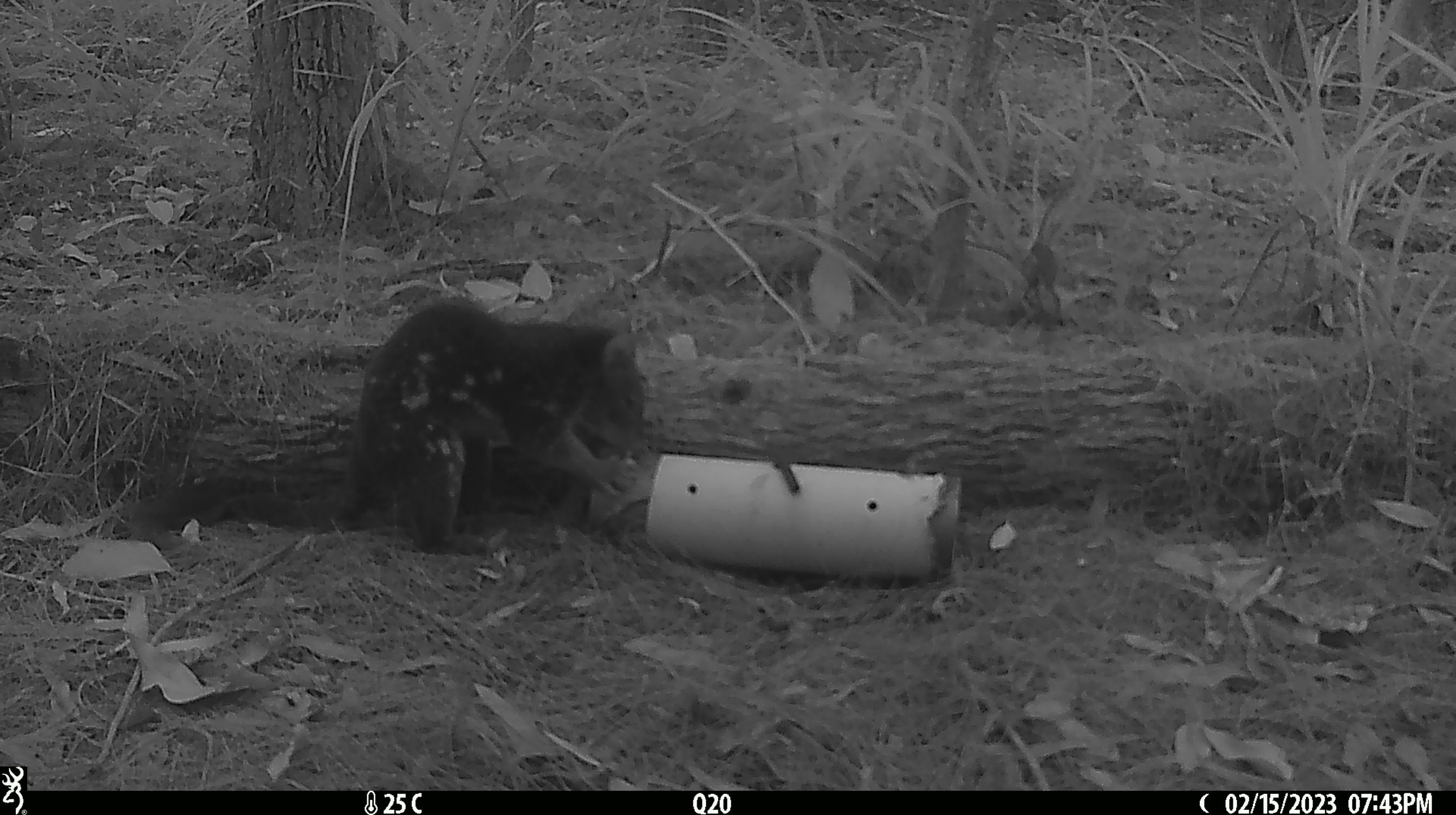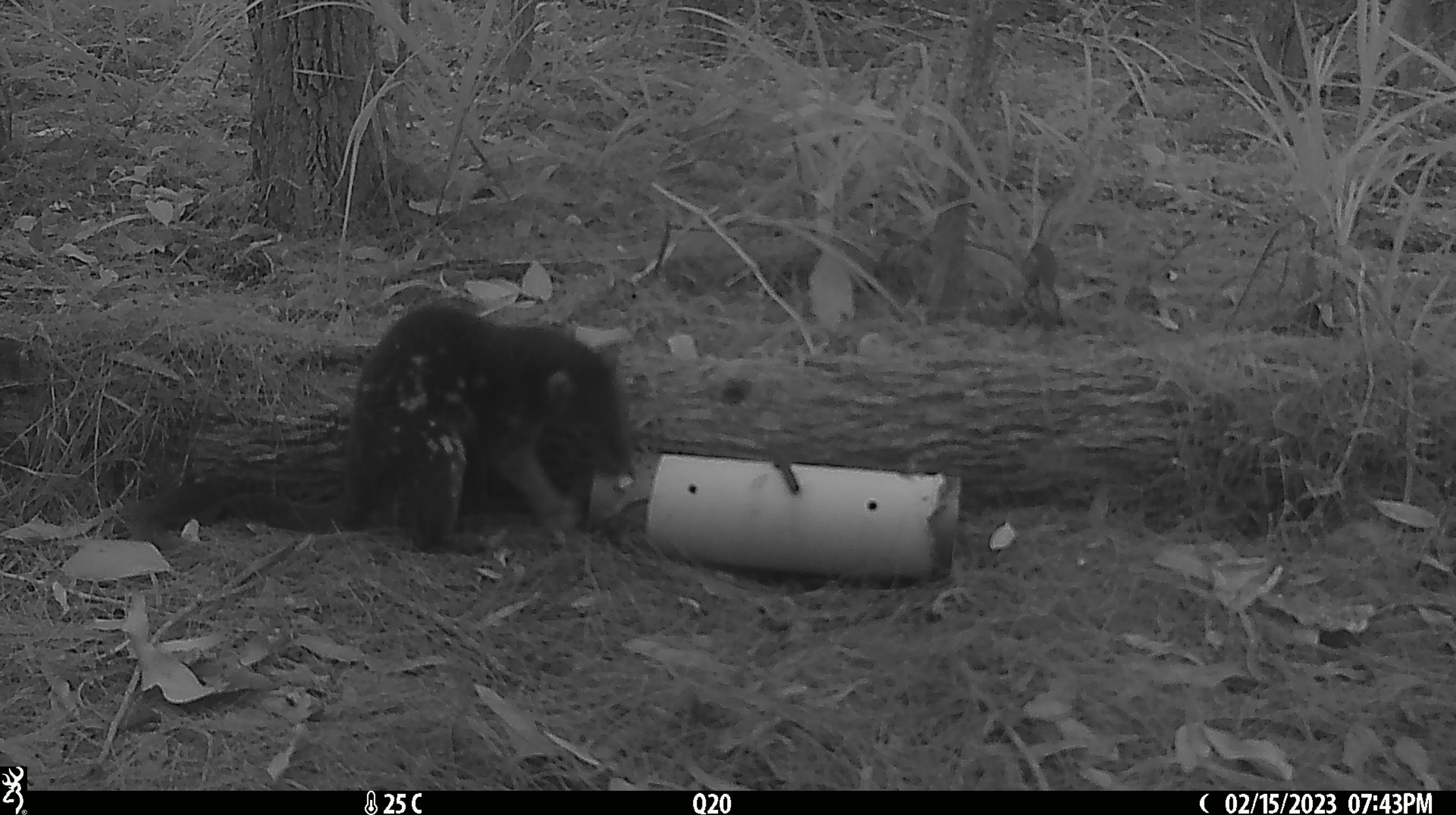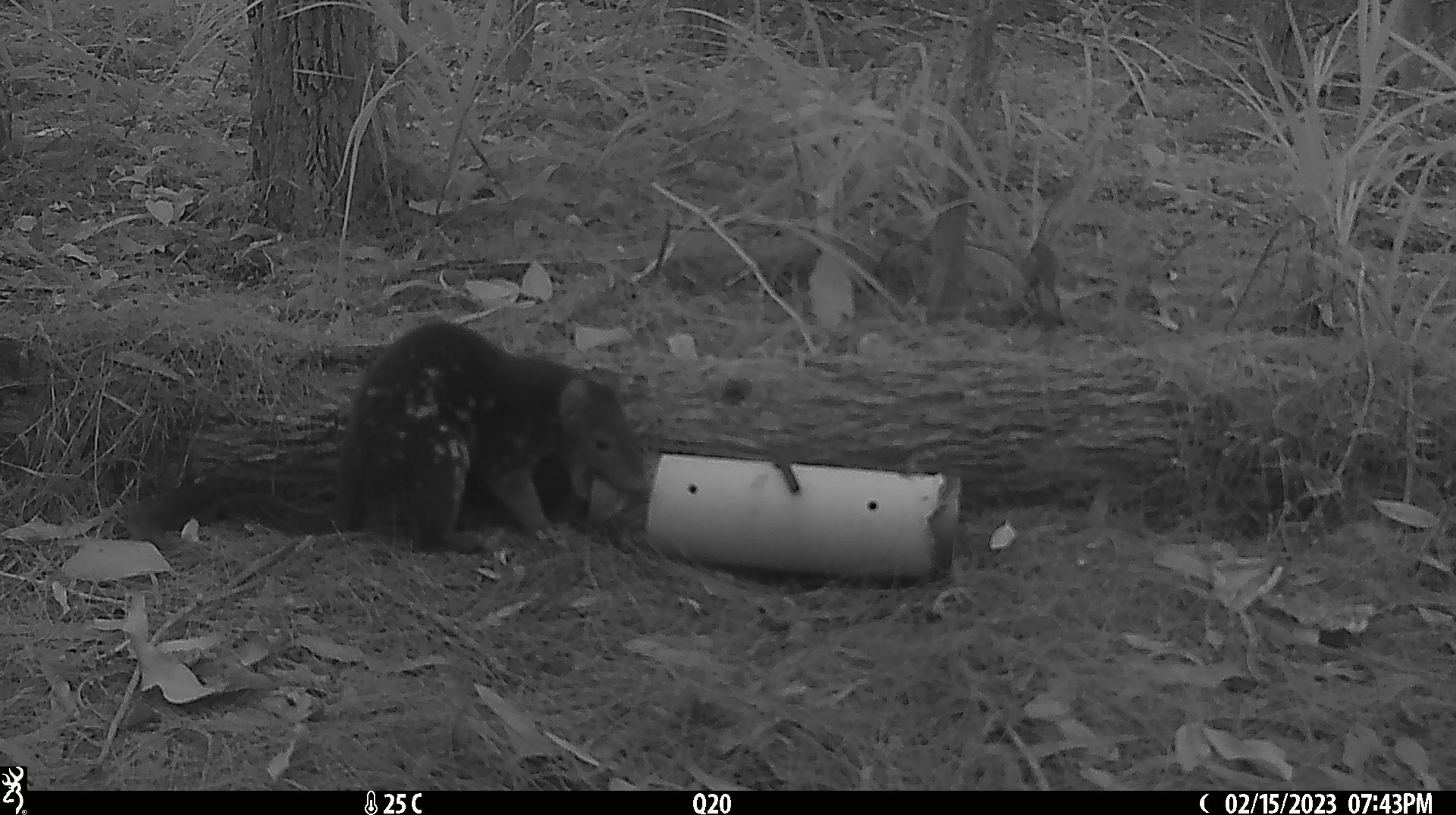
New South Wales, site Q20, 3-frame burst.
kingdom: Animalia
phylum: Chordata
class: Mammalia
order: Dasyuromorphia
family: Dasyuridae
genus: Dasyurus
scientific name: Dasyurus maculatus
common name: spotted-tailed quoll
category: quoll